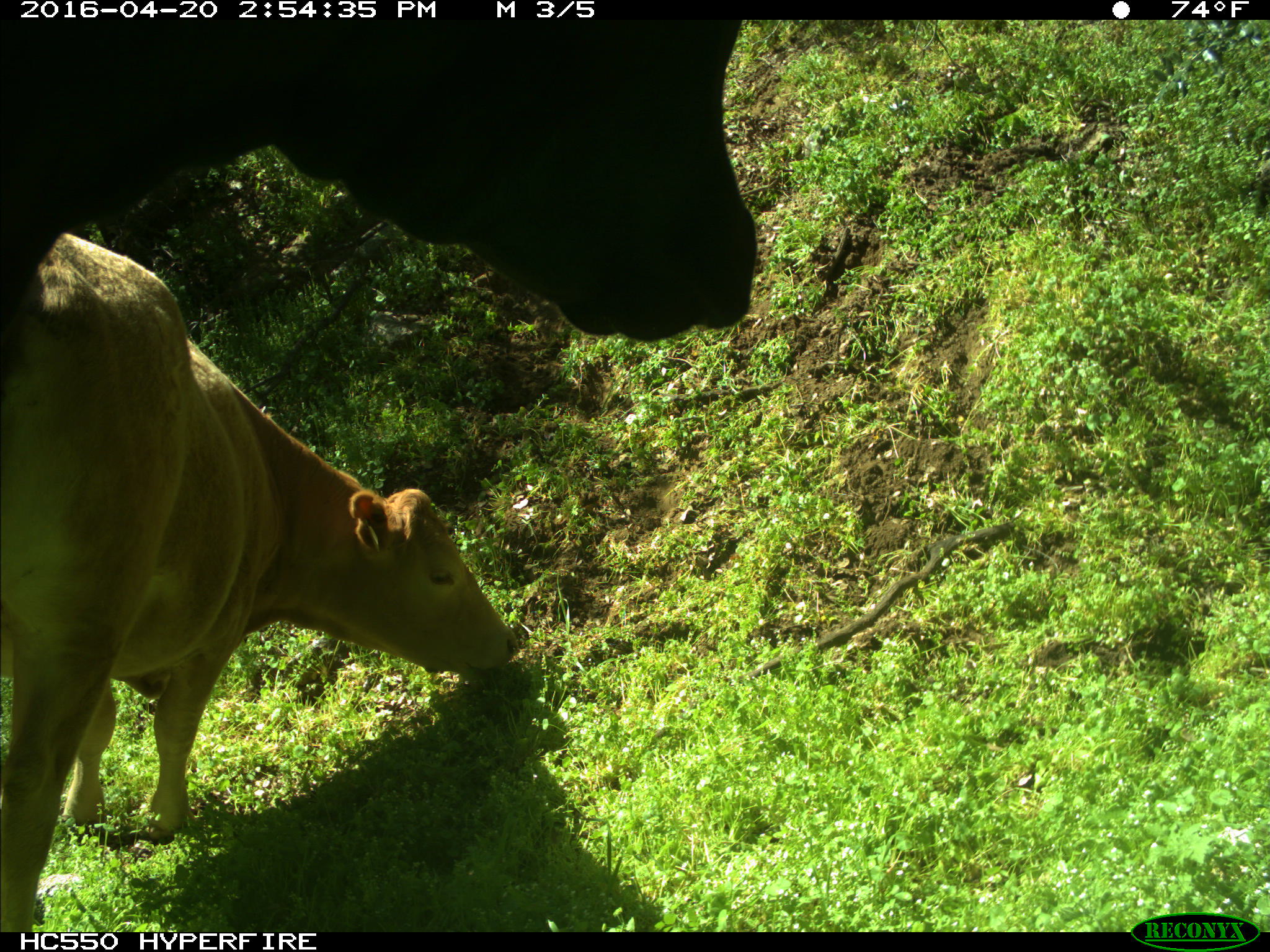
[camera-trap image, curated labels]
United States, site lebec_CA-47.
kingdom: Animalia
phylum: Chordata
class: Mammalia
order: Artiodactyla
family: Bovidae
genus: Bos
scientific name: Bos taurus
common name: domestic cow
Bos taurus (domestic cow).